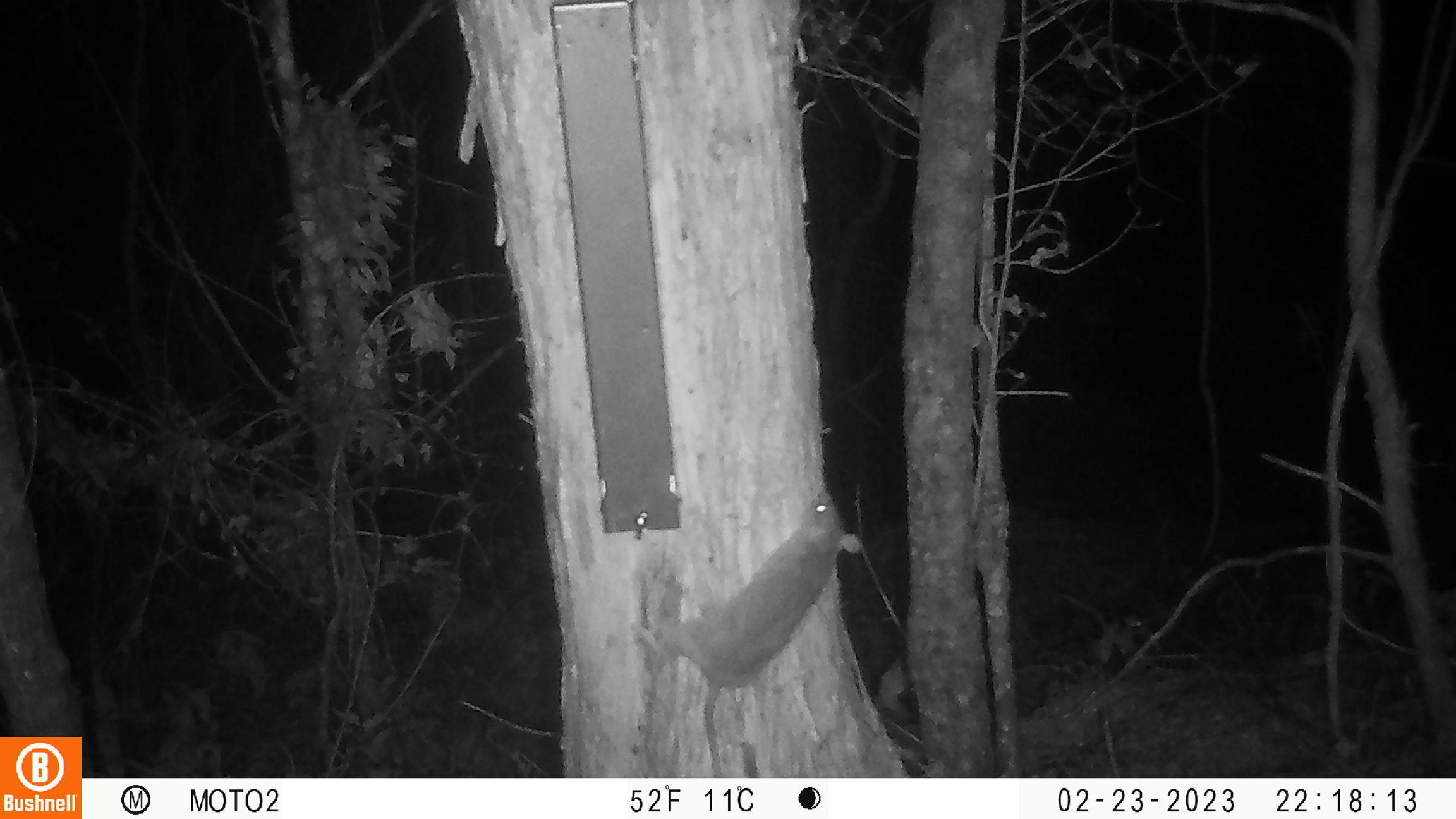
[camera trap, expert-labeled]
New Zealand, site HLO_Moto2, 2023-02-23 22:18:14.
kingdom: Animalia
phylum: Chordata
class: Mammalia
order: Rodentia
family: Muridae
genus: Rattus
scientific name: Rattus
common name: rat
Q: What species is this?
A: Rat (Rattus).